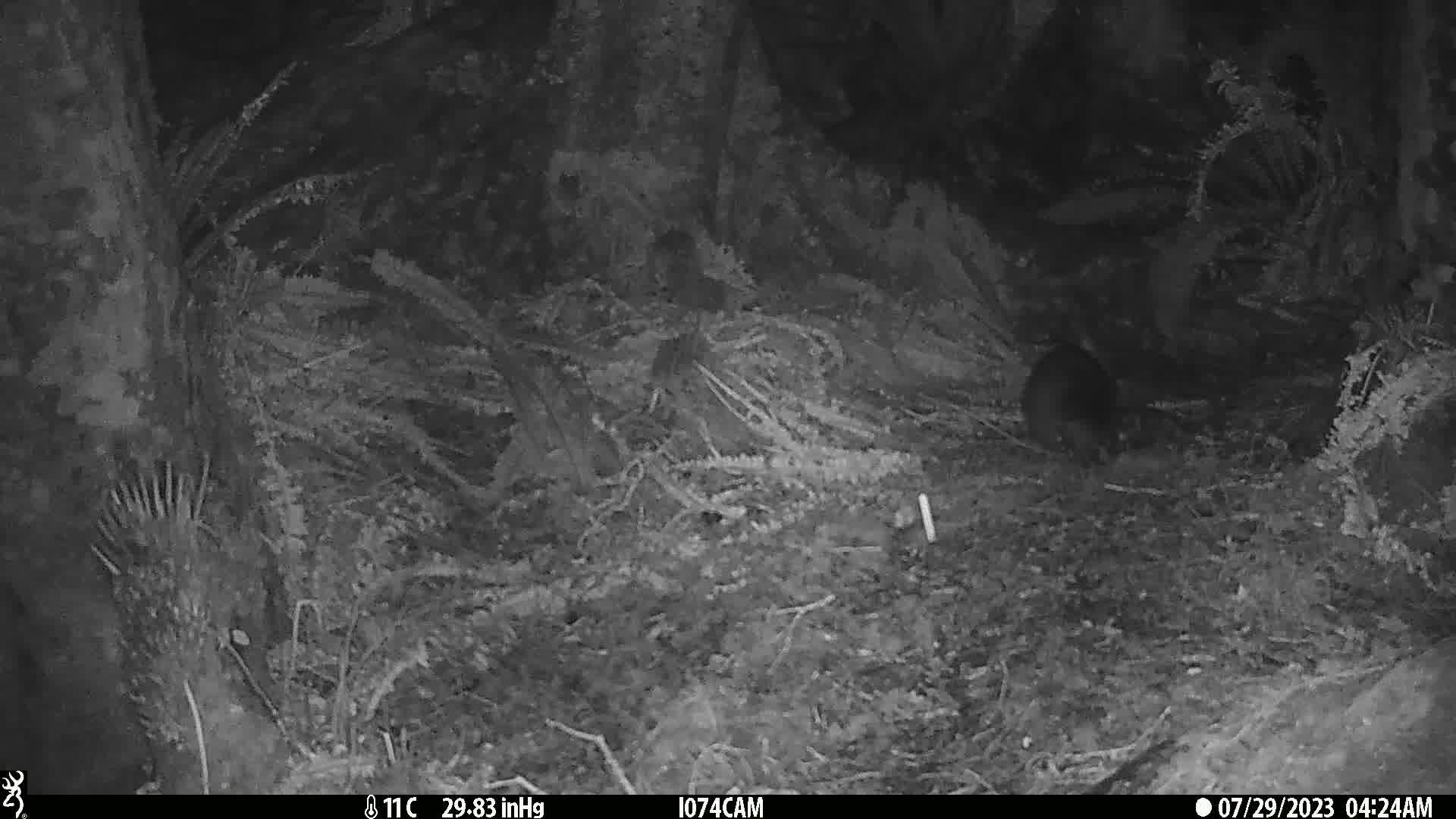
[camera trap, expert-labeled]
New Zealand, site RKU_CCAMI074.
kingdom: Animalia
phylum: Chordata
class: Mammalia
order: Diprotodontia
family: Phalangeridae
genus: Trichosurus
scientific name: Trichosurus vulpecula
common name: common brushtail possum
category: possum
Possum (common brushtail possum) (Trichosurus vulpecula).